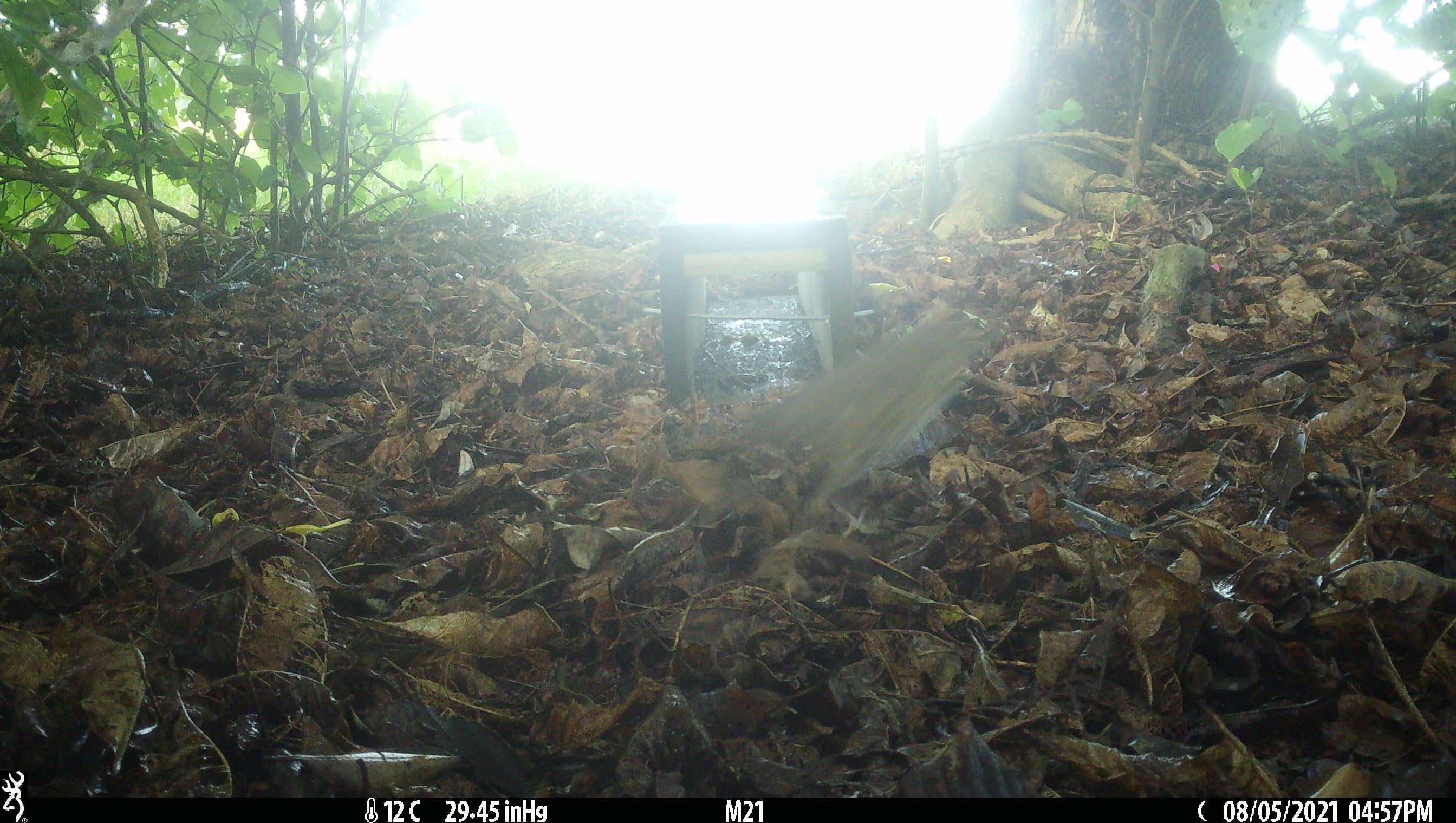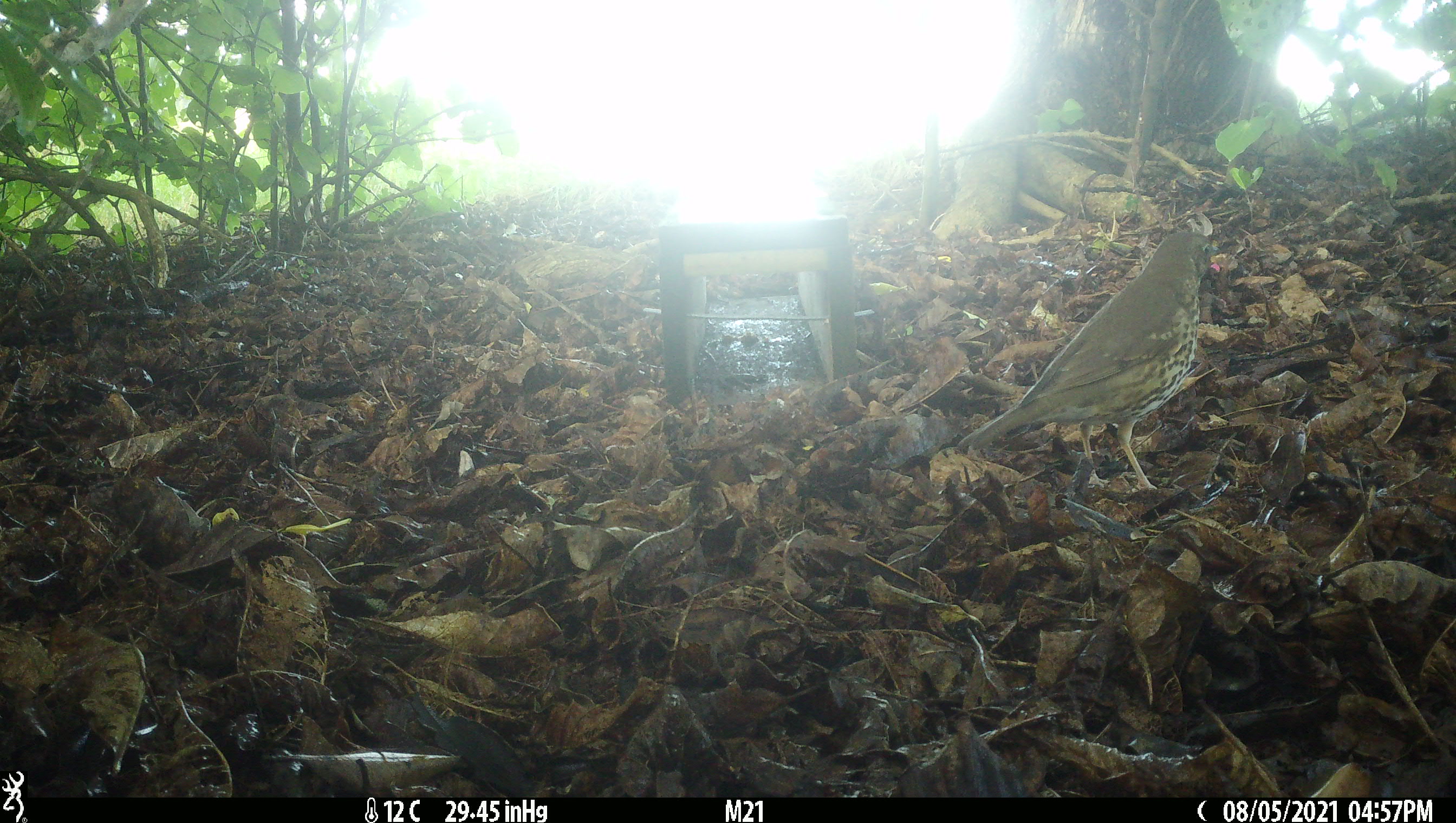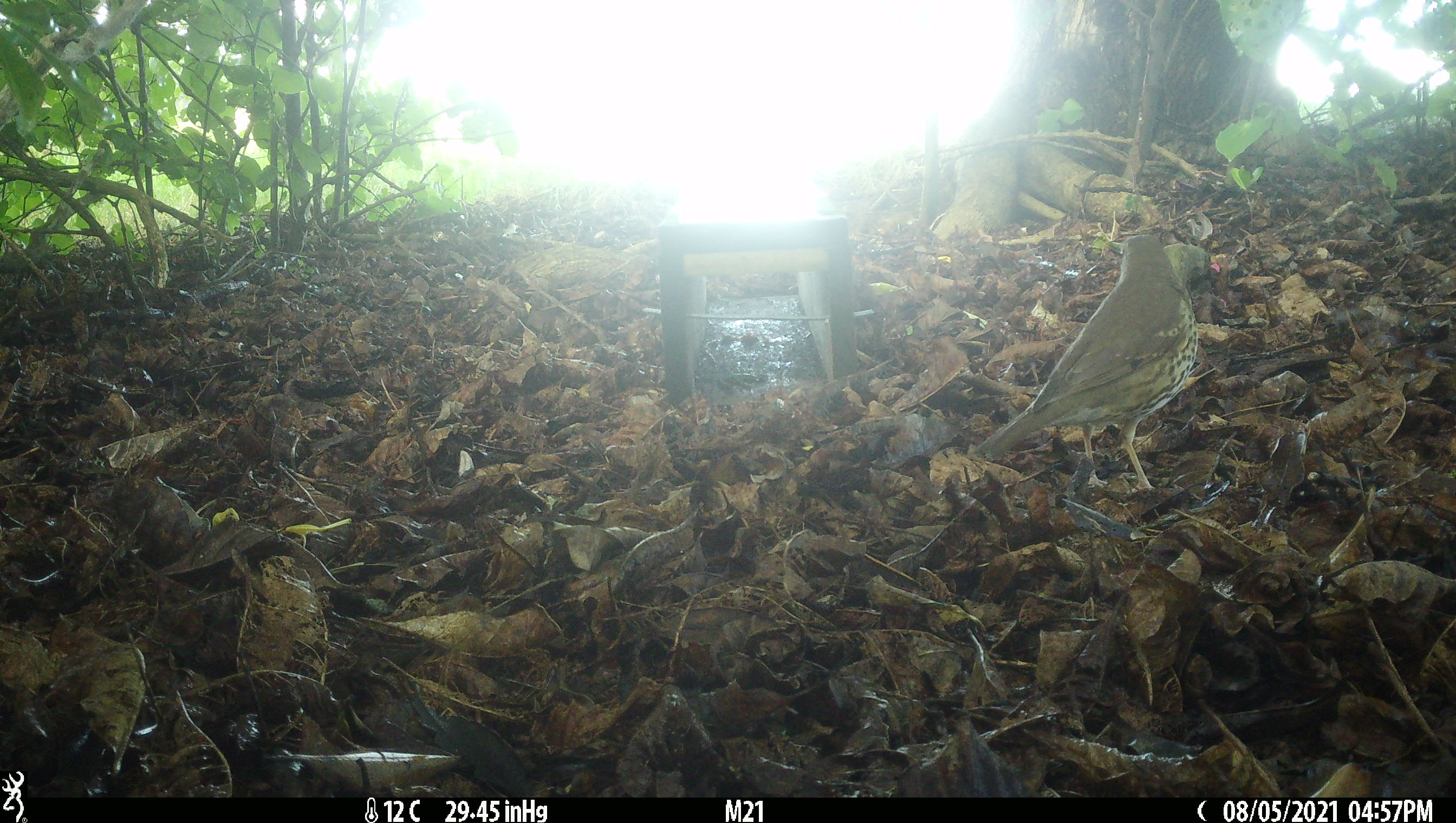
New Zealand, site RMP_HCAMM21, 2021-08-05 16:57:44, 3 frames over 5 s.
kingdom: Animalia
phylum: Chordata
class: Aves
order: Passeriformes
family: Turdidae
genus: Turdus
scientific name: Turdus philomelos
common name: song thrush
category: thrush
Thrush (song thrush) (Turdus philomelos).